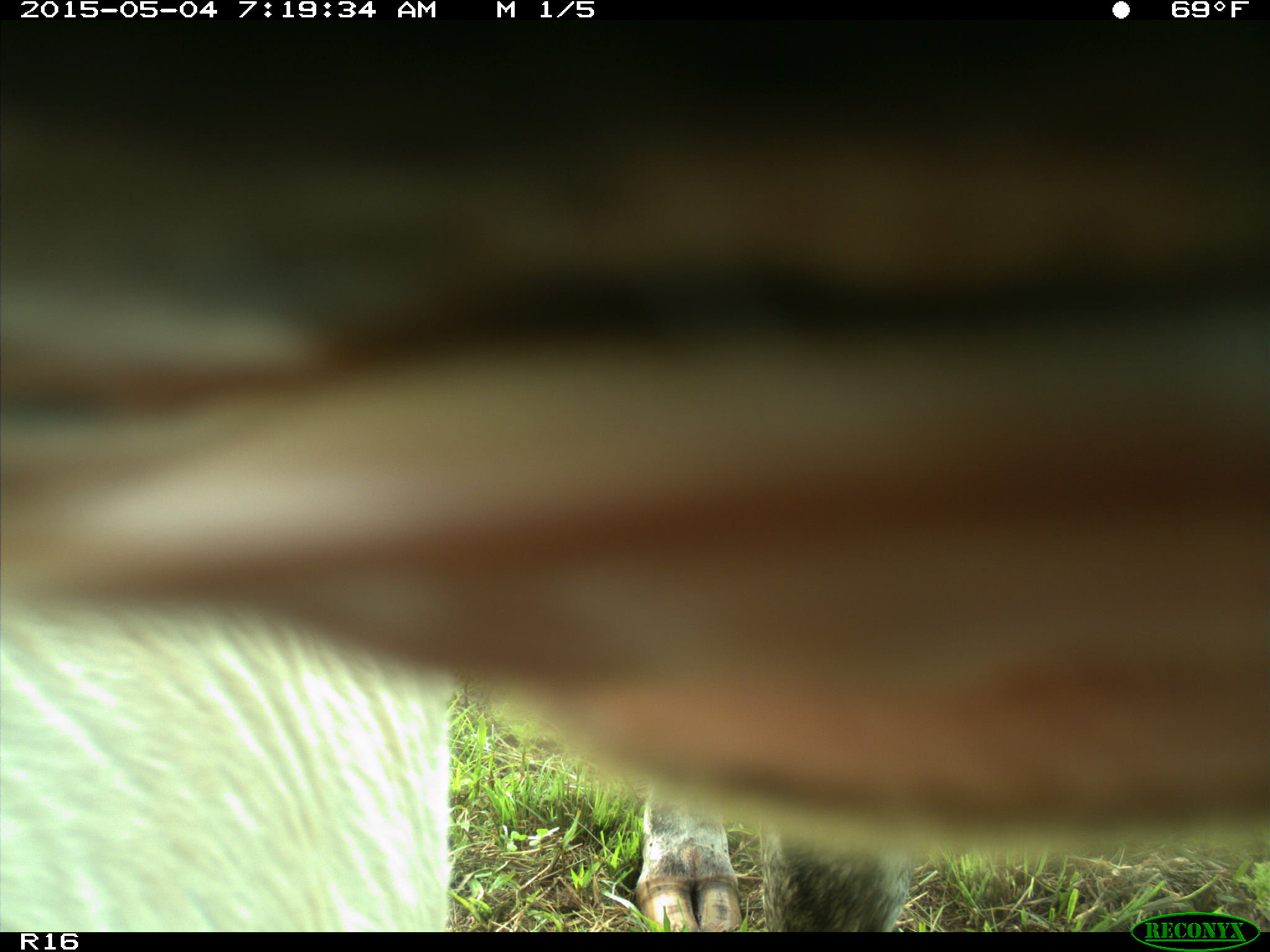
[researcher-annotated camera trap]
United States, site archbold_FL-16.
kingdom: Animalia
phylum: Chordata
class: Mammalia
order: Artiodactyla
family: Bovidae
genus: Bos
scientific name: Bos taurus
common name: domestic cow